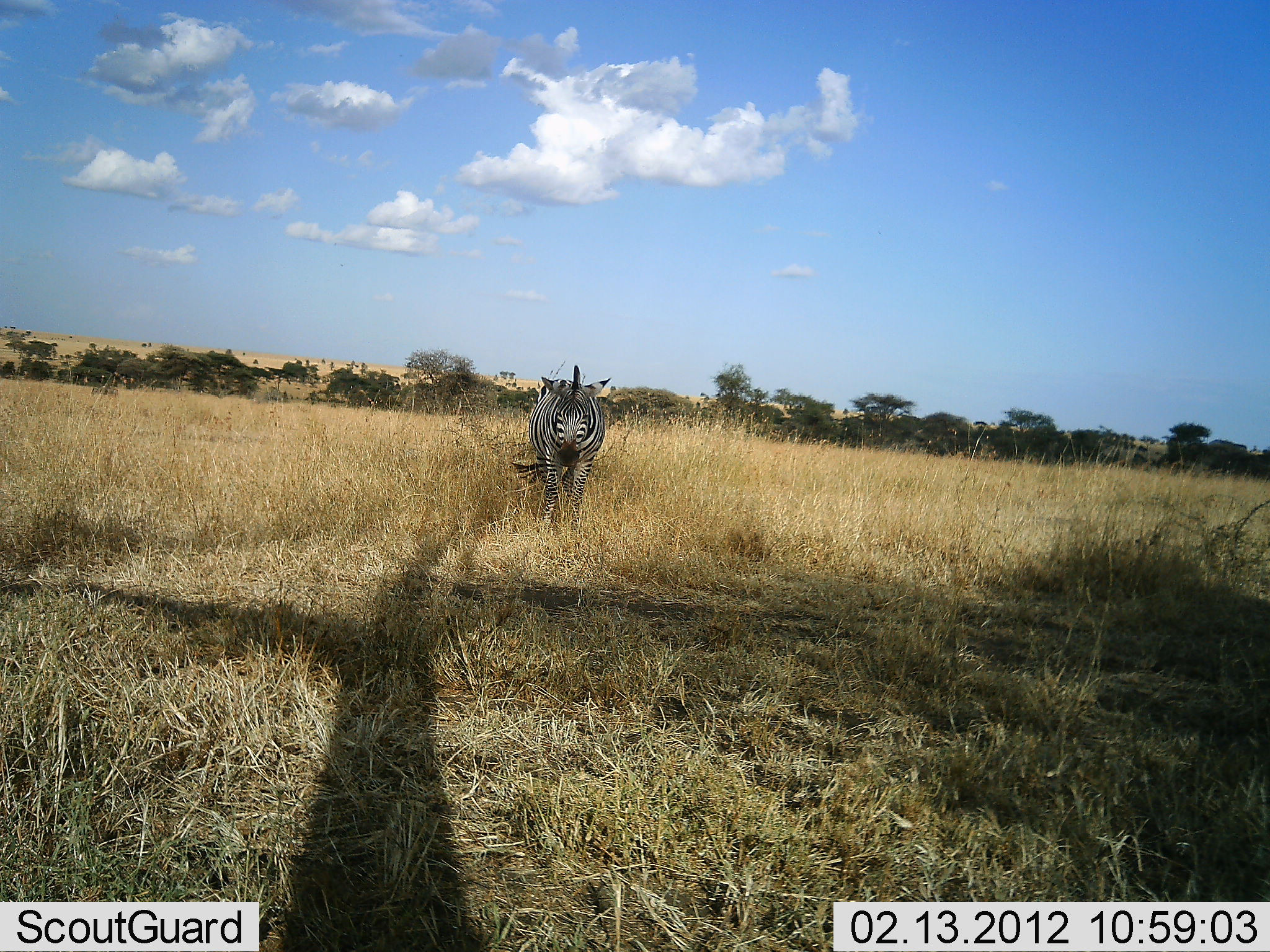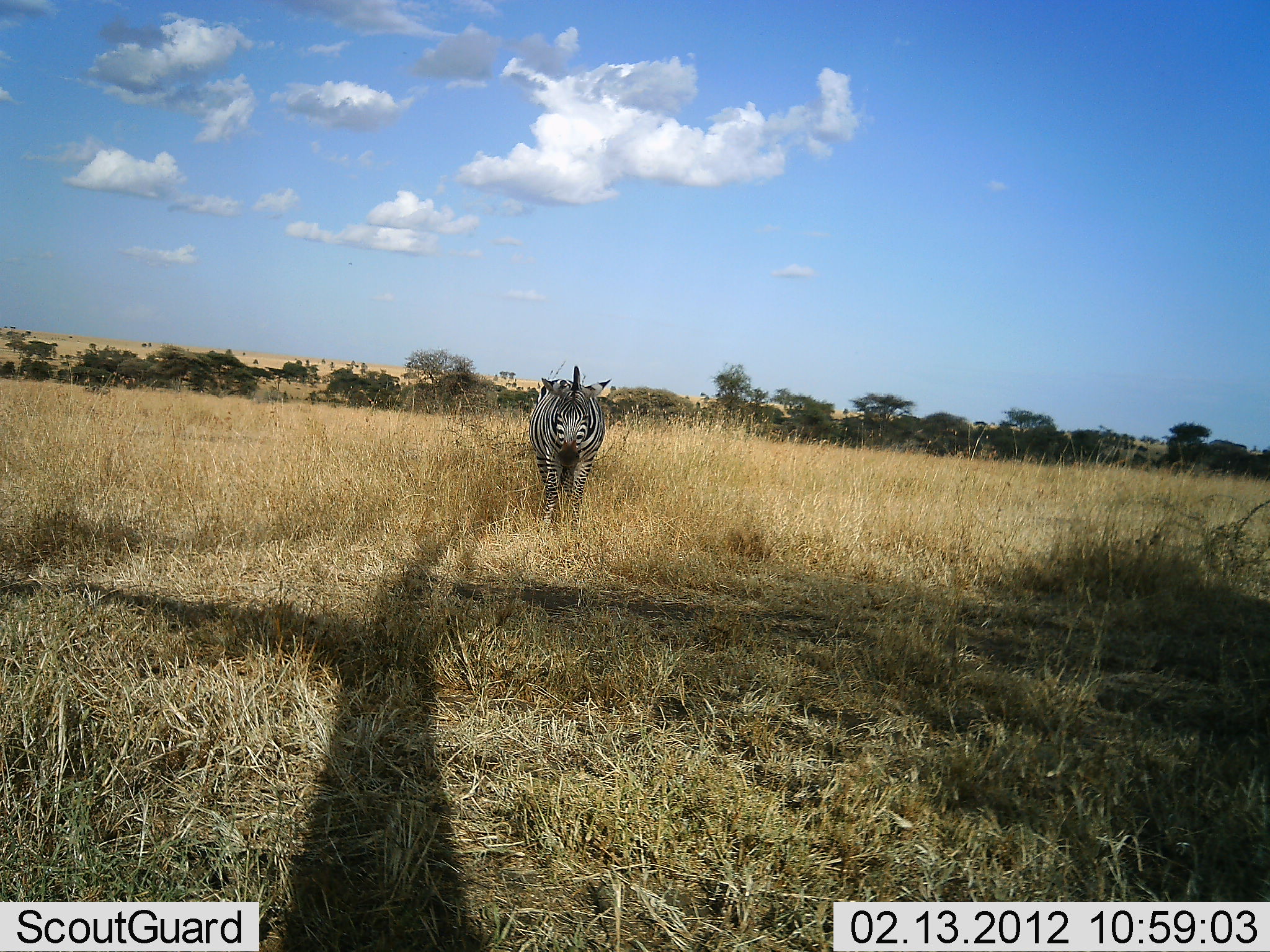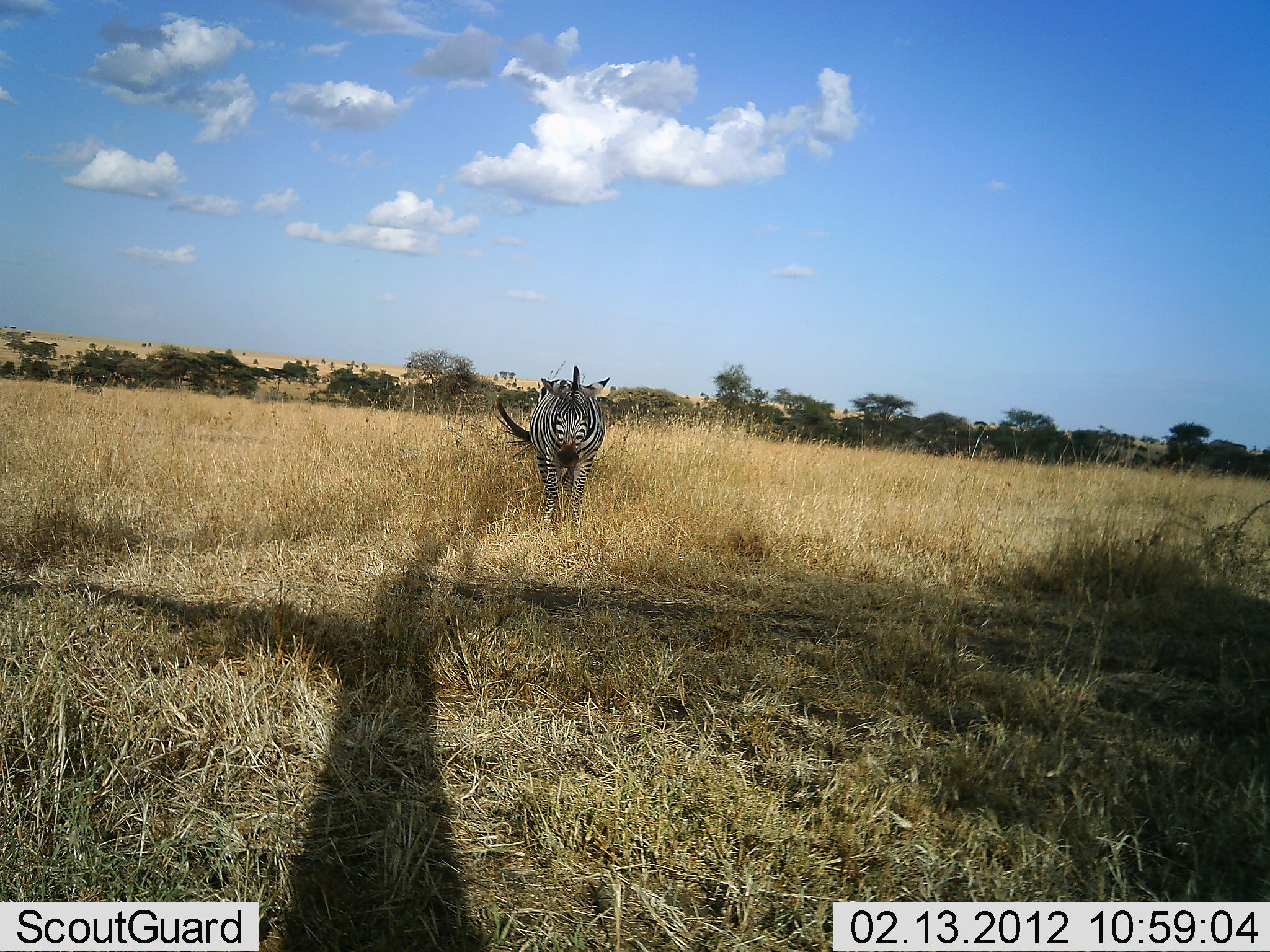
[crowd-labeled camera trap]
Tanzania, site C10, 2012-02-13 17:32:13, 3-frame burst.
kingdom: Animalia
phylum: Chordata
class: Mammalia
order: Perissodactyla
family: Equidae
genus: Equus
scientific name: Equus quagga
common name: plains zebra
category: zebra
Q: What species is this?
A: Zebra (plains zebra) (Equus quagga).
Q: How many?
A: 1.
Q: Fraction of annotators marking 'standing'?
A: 80%.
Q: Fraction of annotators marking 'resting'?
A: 3%.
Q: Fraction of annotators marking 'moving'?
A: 17%.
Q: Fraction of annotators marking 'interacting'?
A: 0%.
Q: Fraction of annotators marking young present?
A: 0%.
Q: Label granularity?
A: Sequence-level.